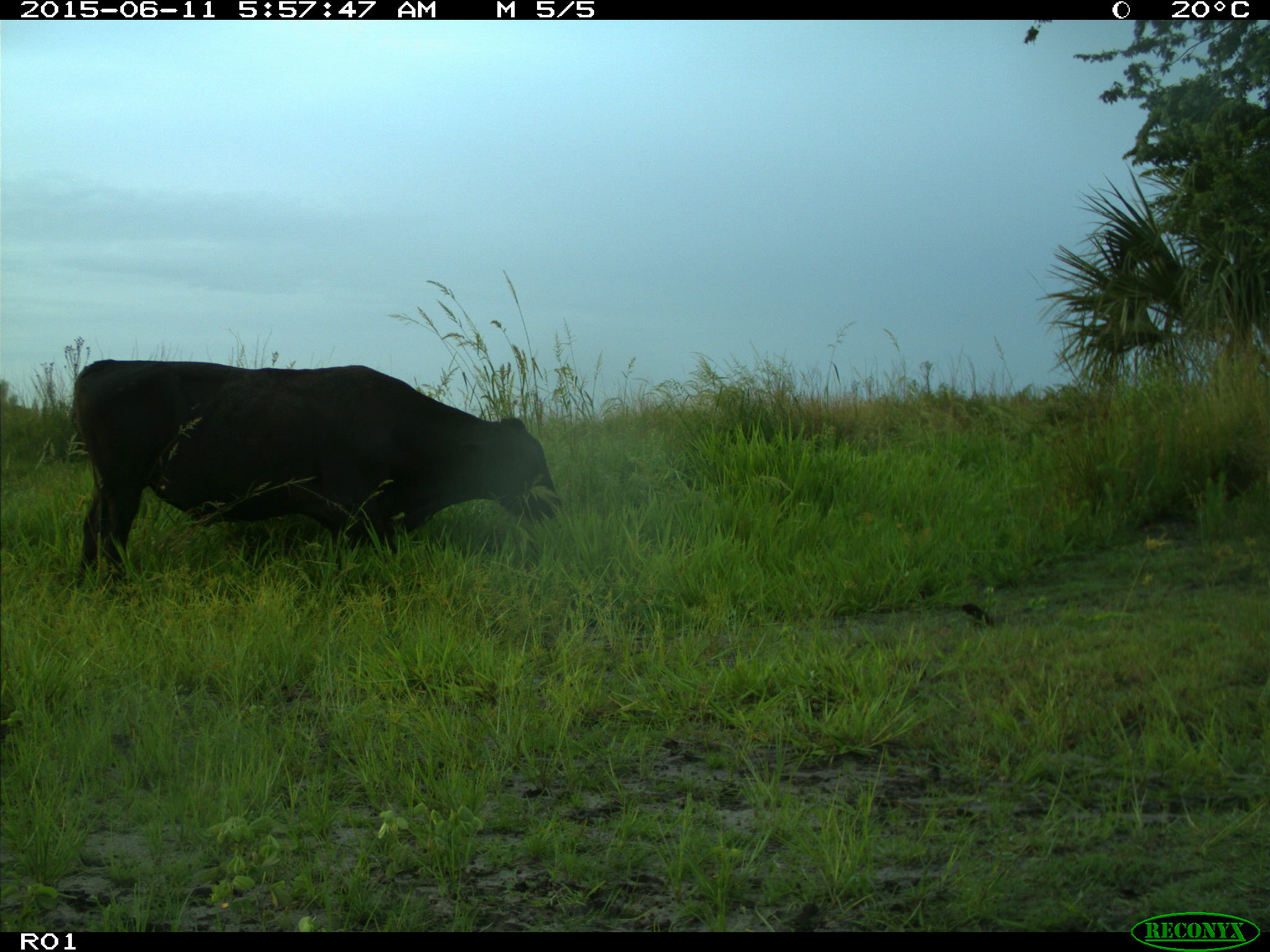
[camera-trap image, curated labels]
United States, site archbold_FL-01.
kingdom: Animalia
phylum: Chordata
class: Mammalia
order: Artiodactyla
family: Bovidae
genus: Bos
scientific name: Bos taurus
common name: domestic cow